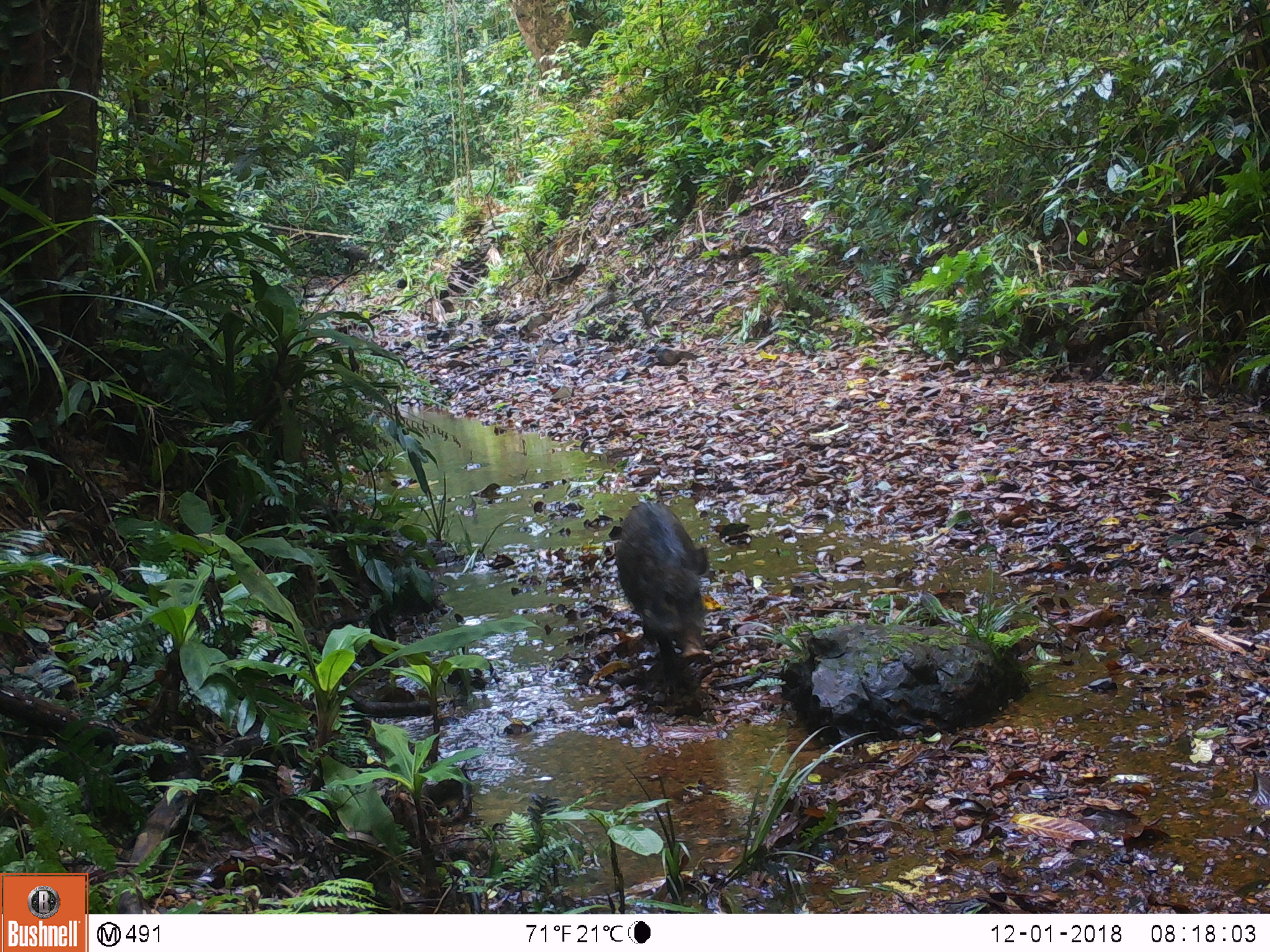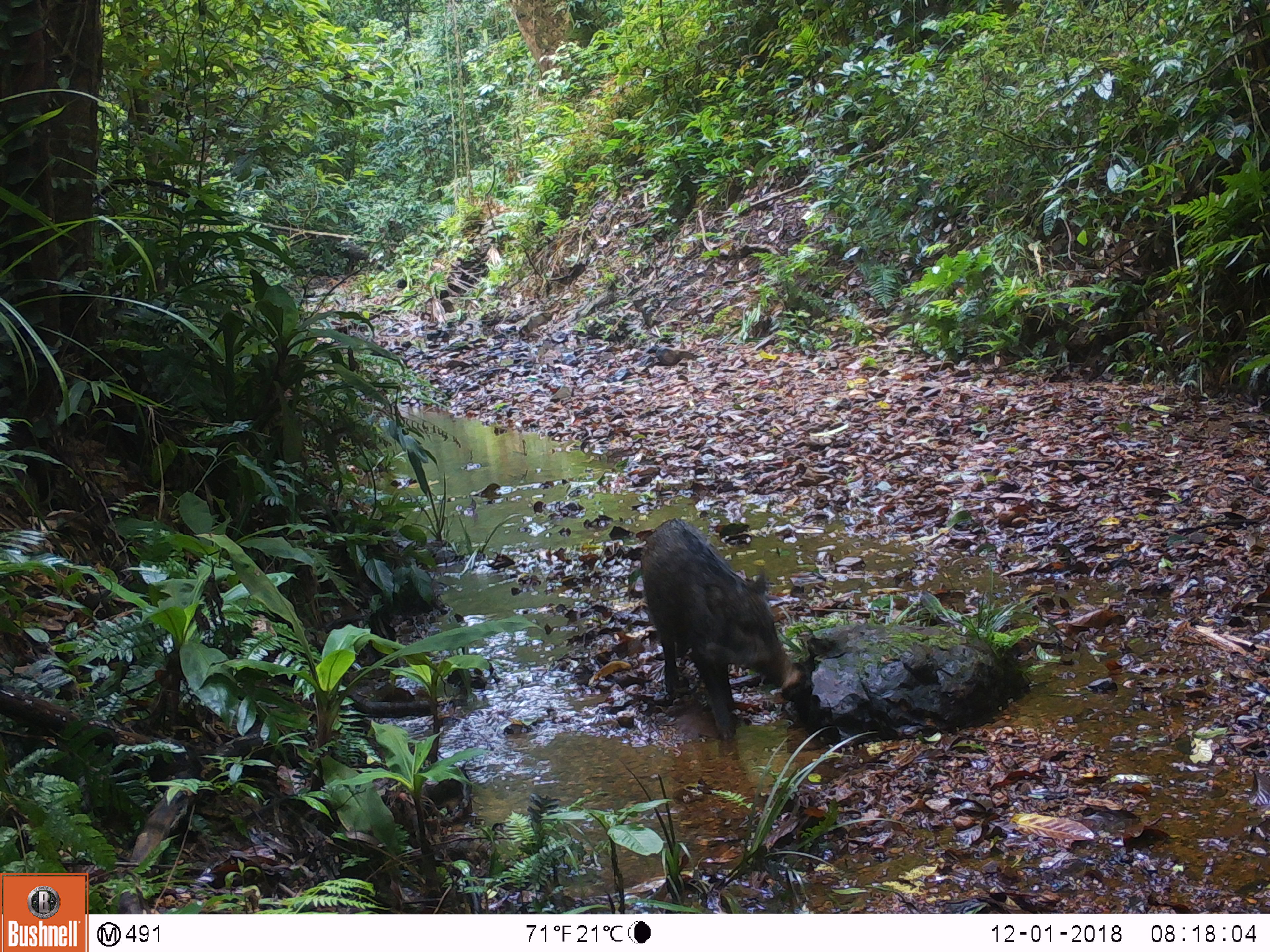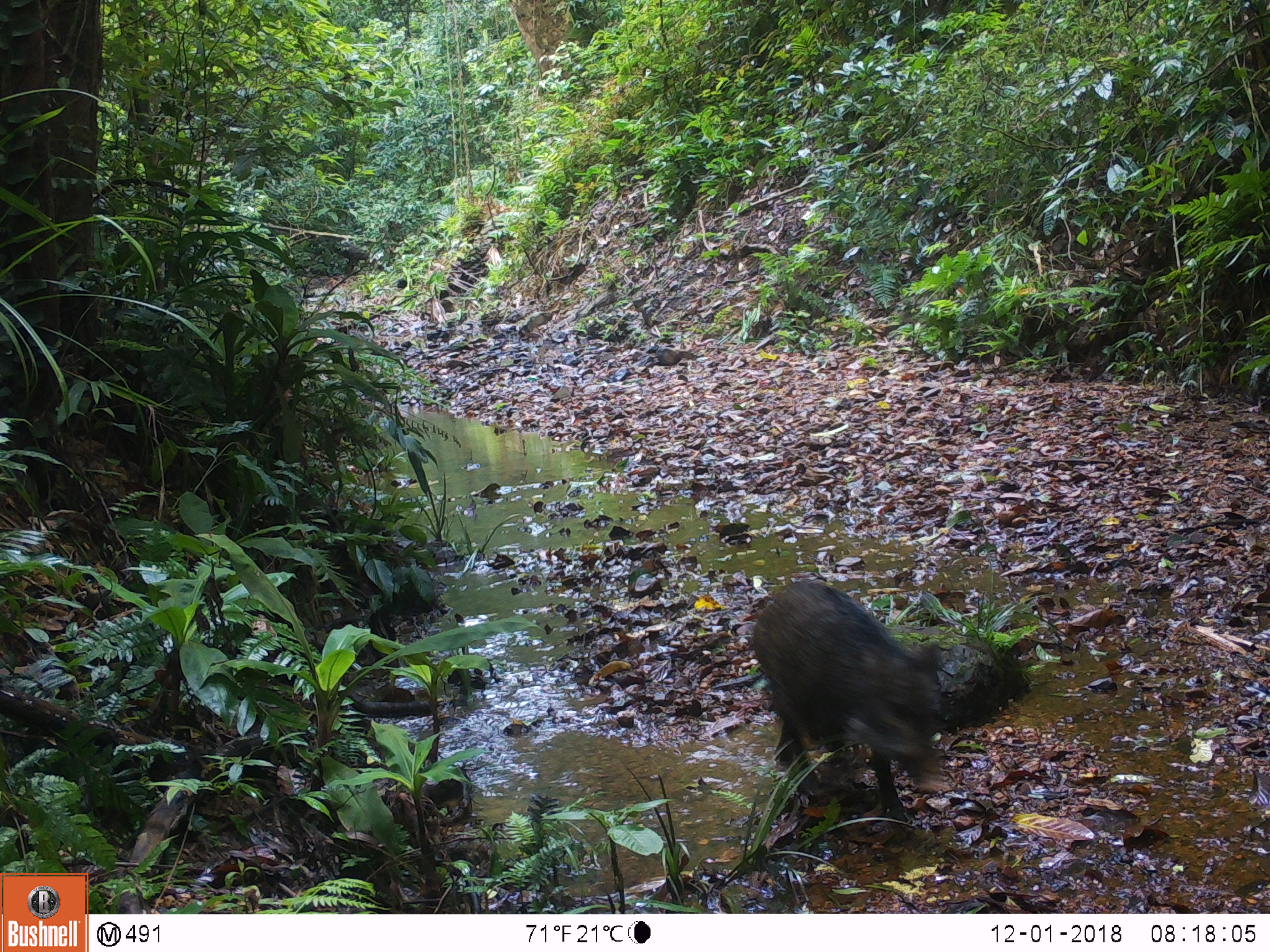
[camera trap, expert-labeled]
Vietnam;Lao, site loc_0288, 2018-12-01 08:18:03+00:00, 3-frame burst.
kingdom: Animalia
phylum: Chordata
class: Mammalia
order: Artiodactyla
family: Suidae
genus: Sus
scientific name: Sus scrofa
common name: eurasian wild pig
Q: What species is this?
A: Eurasian wild pig (Sus scrofa).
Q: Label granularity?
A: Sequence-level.